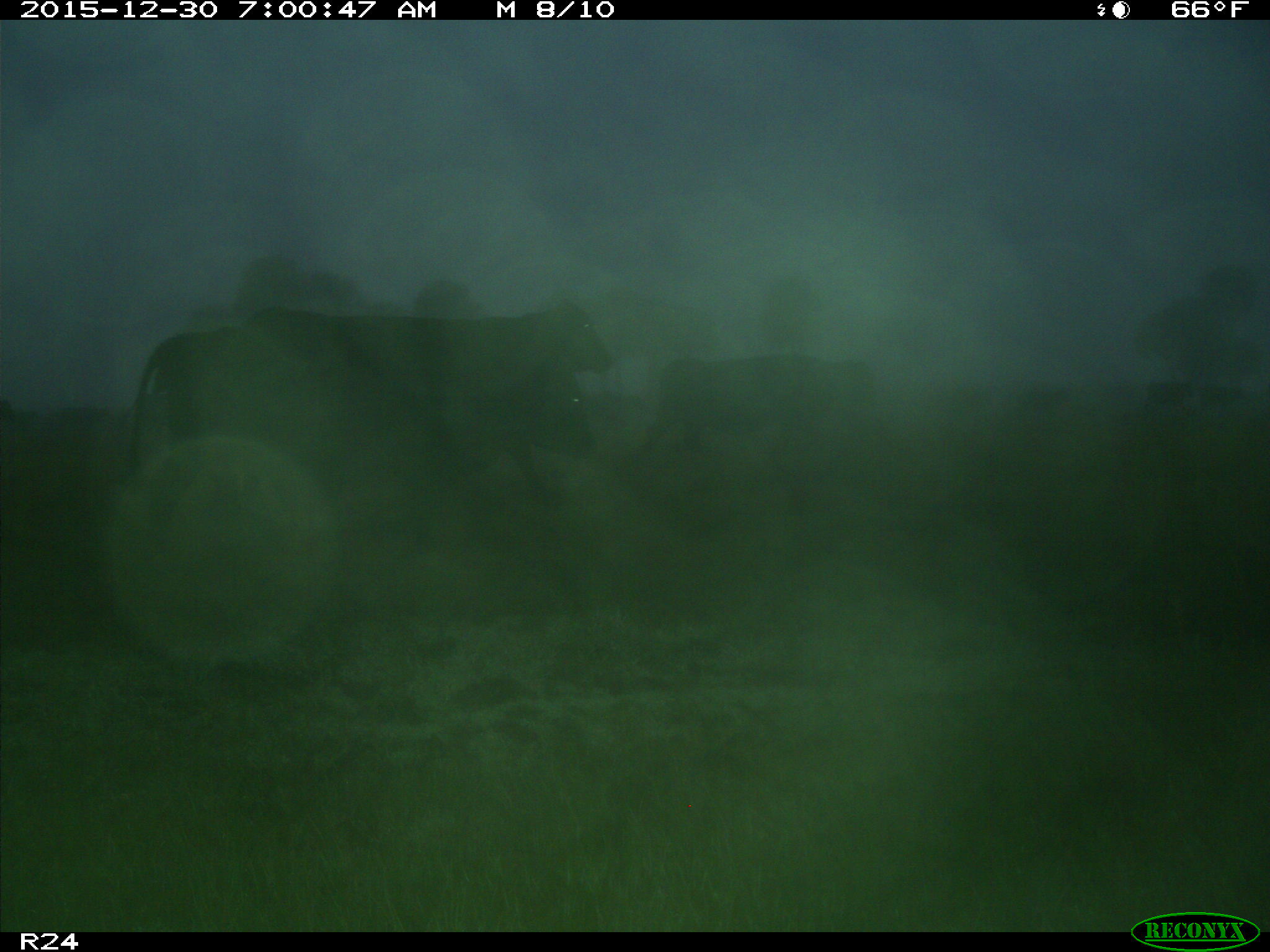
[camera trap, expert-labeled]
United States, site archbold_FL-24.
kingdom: Animalia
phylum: Chordata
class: Mammalia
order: Artiodactyla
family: Bovidae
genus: Bos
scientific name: Bos taurus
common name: domestic cow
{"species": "Bos taurus (domestic cow)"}